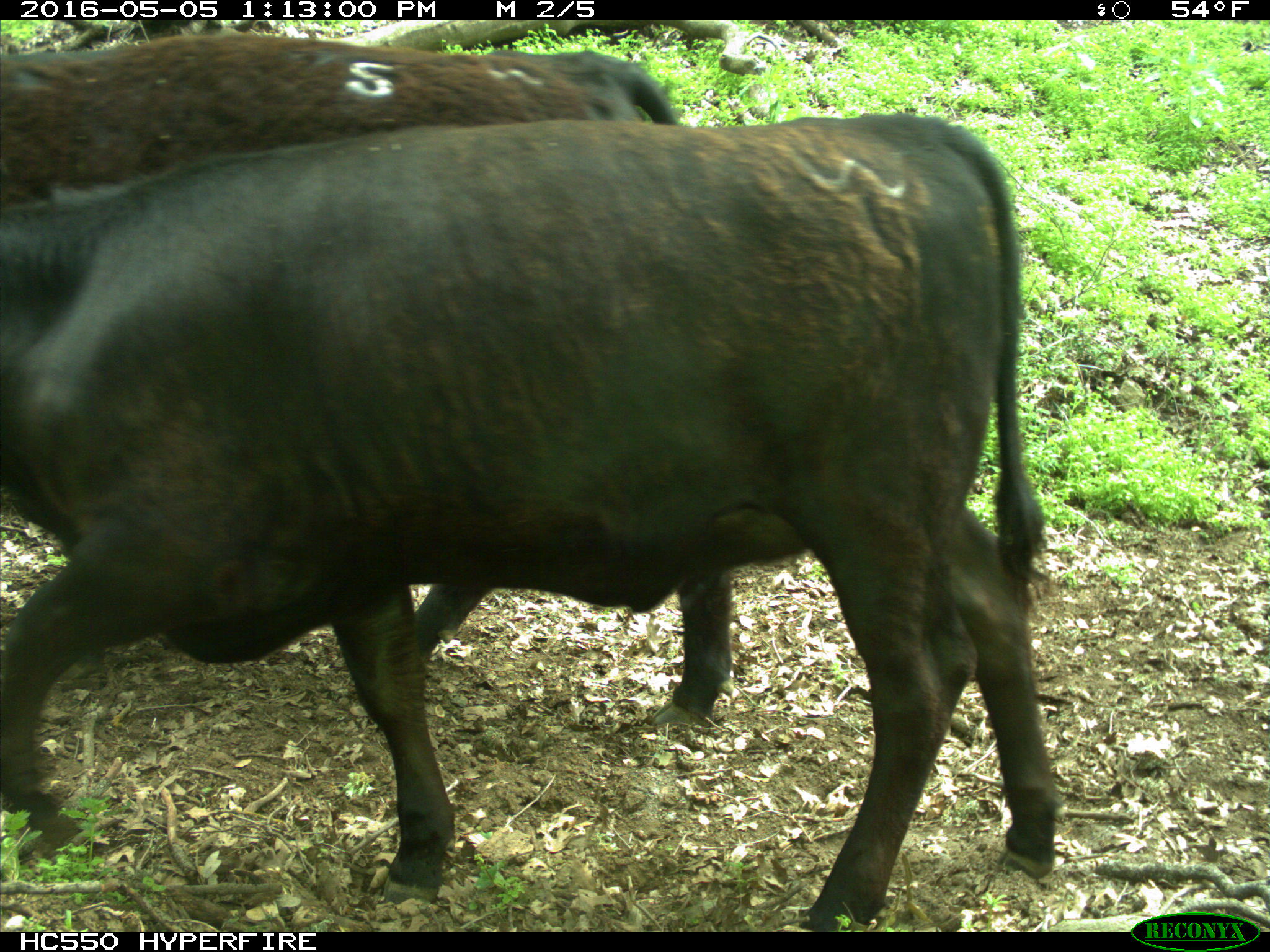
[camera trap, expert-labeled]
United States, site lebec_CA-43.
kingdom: Animalia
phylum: Chordata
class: Mammalia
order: Artiodactyla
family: Bovidae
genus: Bos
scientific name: Bos taurus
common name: domestic cow